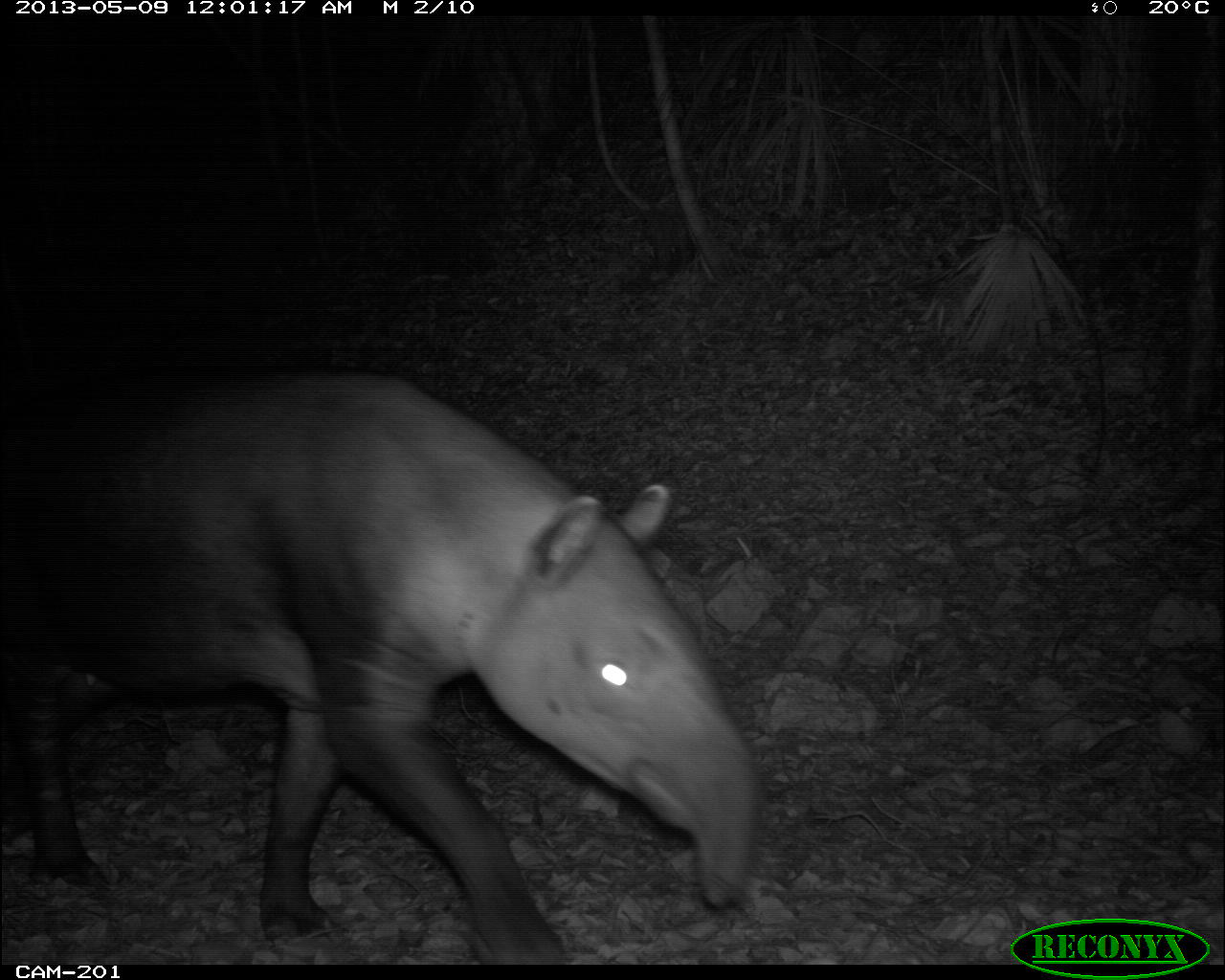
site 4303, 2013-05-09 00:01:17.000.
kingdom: Animalia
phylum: Chordata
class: Mammalia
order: Perissodactyla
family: Tapiridae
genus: Tapirus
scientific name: Tapirus bairdii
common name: baird's tapir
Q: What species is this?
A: Tapirus bairdii (baird's tapir).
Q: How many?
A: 1.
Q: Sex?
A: Female.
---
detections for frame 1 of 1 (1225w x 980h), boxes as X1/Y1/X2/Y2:
tapirus bairdii: 0/370/762/964